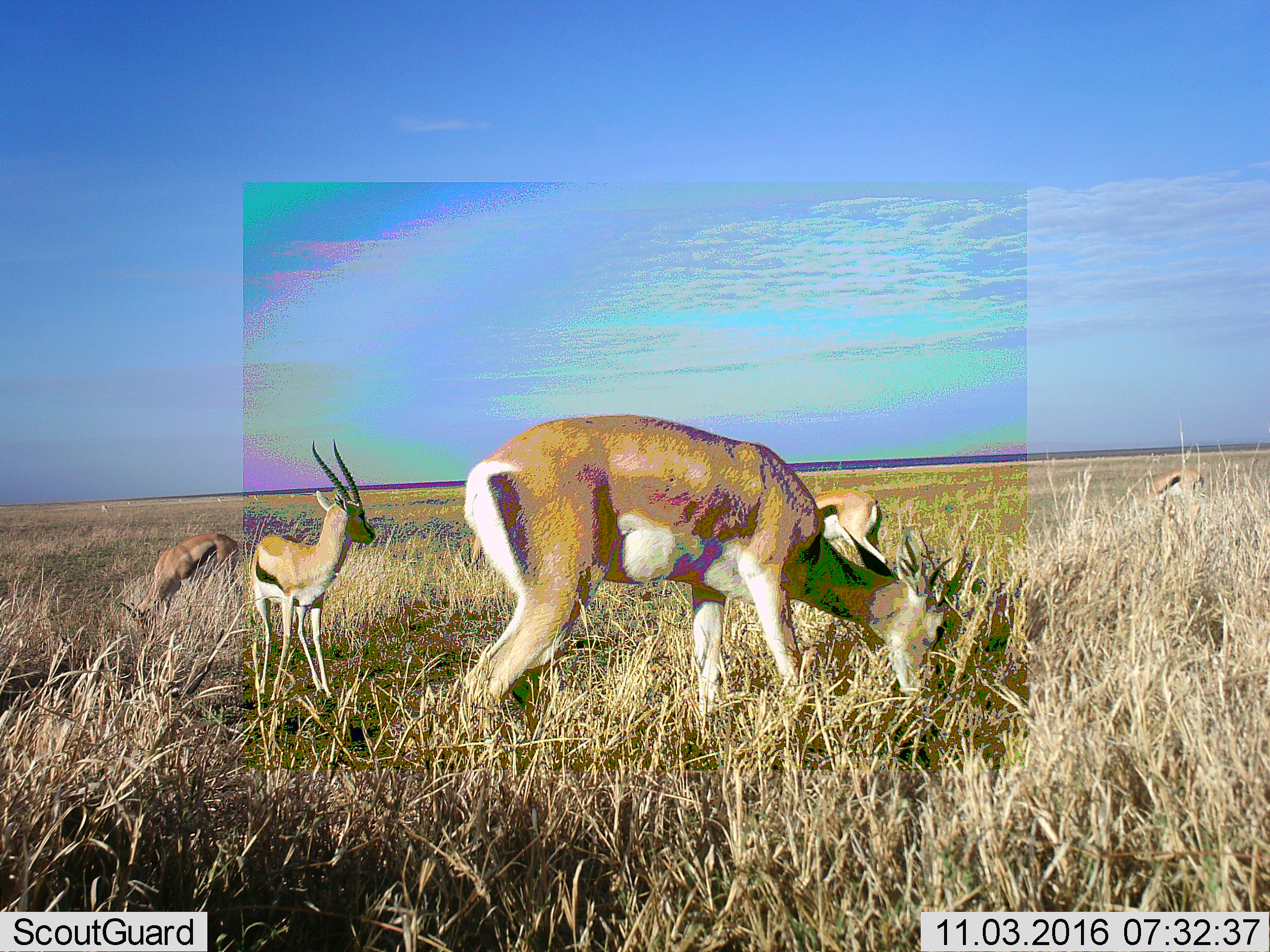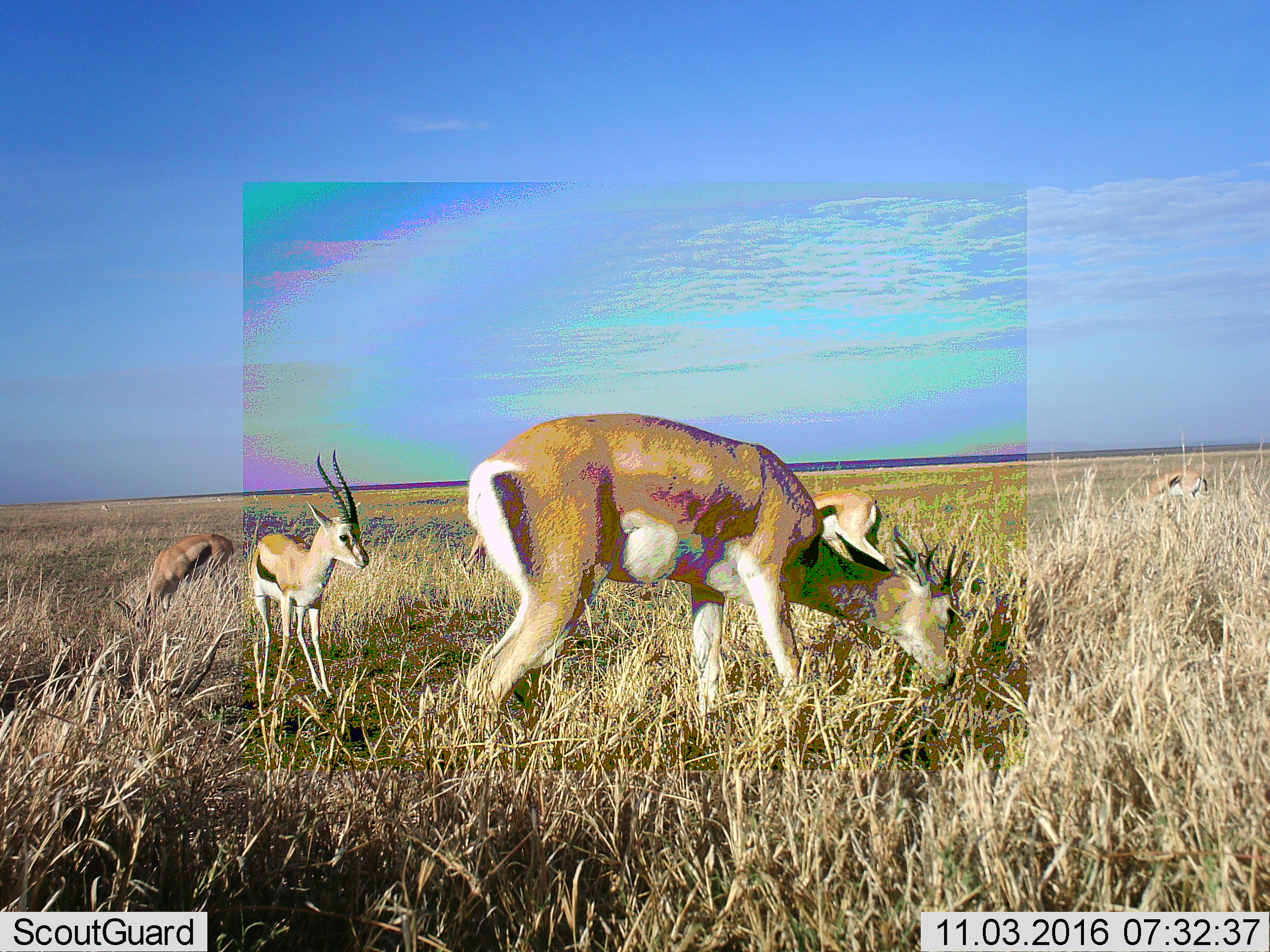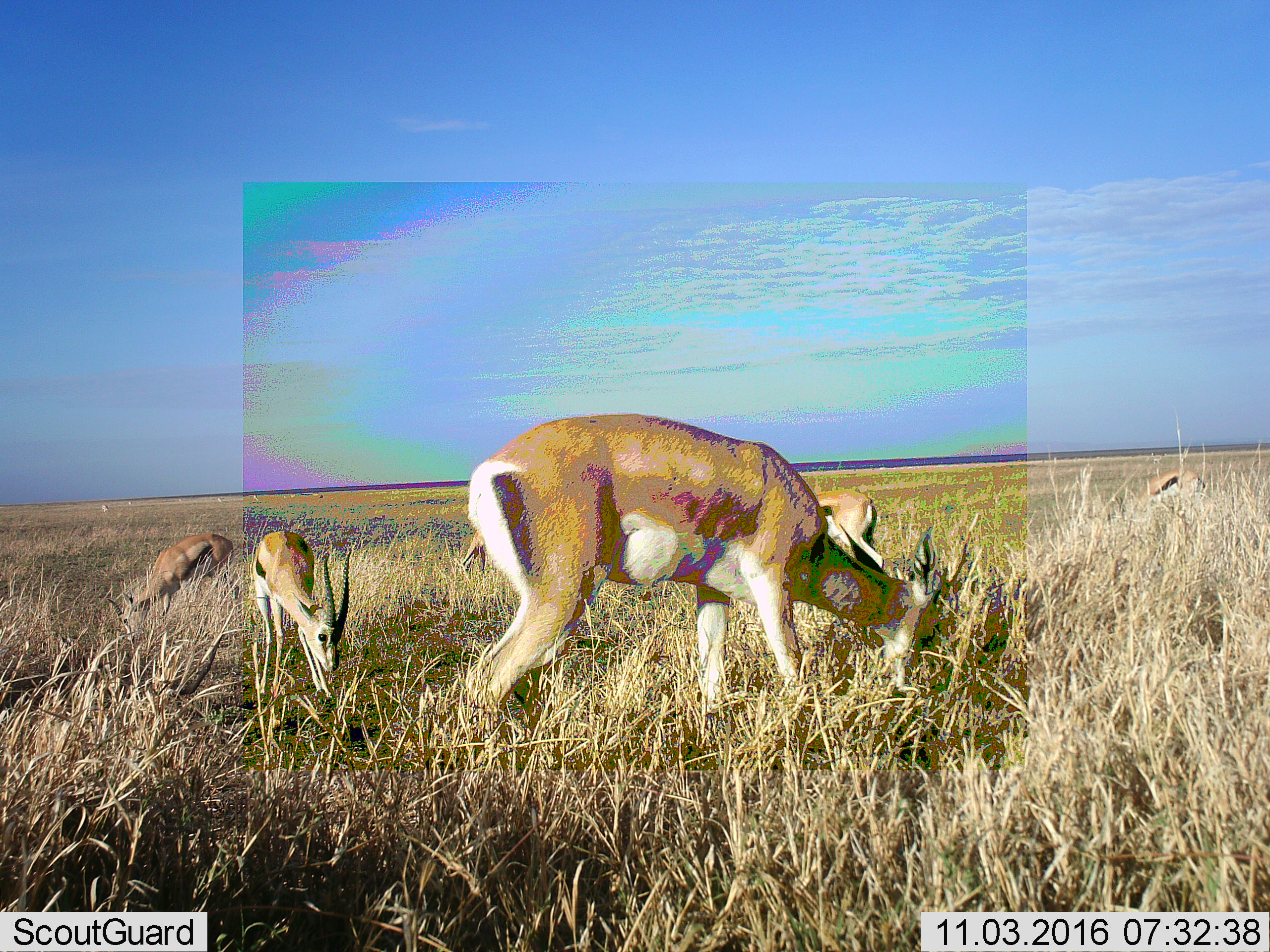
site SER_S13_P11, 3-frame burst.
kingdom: Animalia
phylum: Chordata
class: Mammalia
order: Artiodactyla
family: Bovidae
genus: Eudorcas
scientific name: Eudorcas thomsonii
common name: thomson's gazelle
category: gazellethomsons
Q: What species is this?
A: Gazellethomsons (thomson's gazelle) (Eudorcas thomsonii).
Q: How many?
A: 5.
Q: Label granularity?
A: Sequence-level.